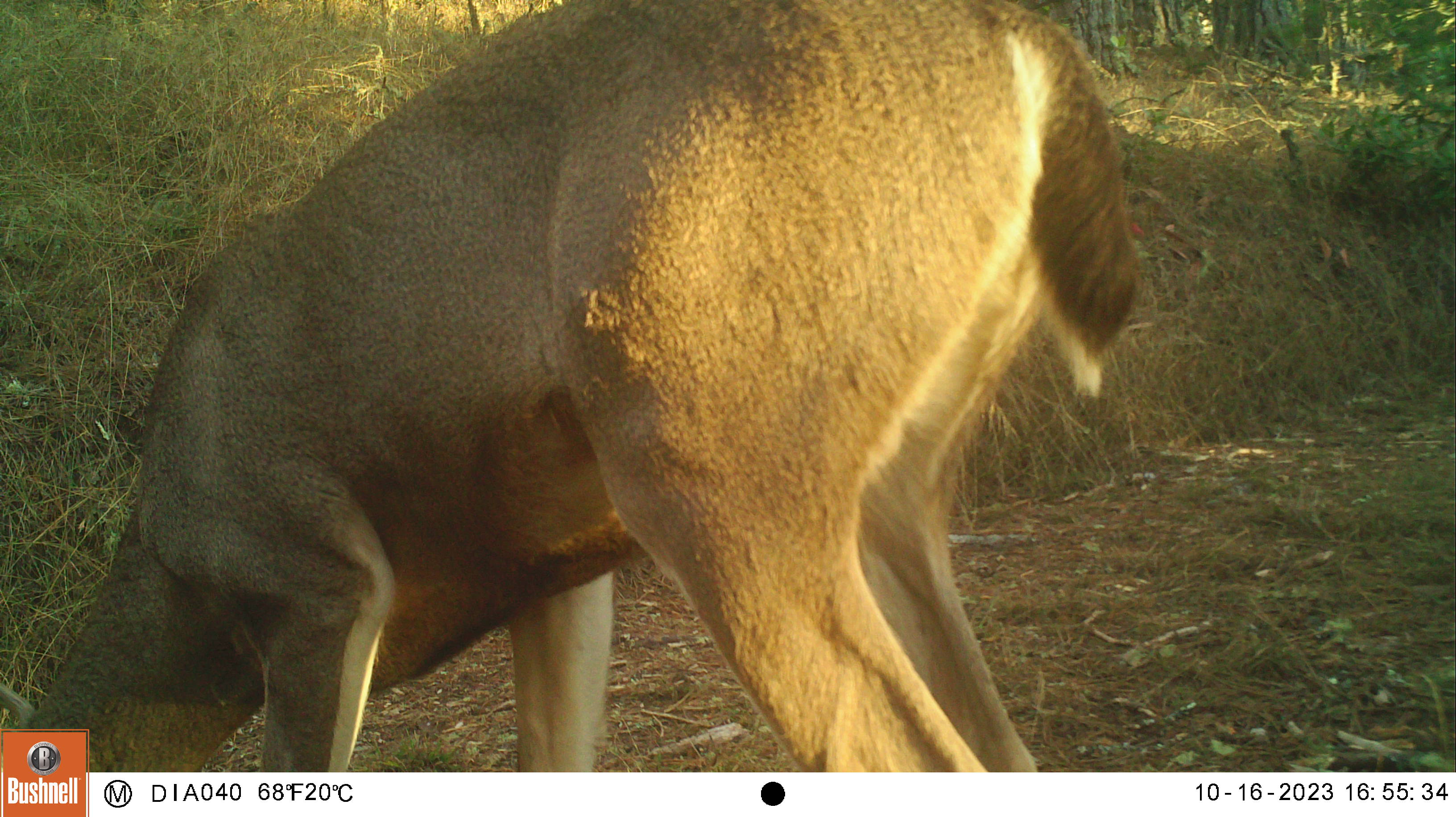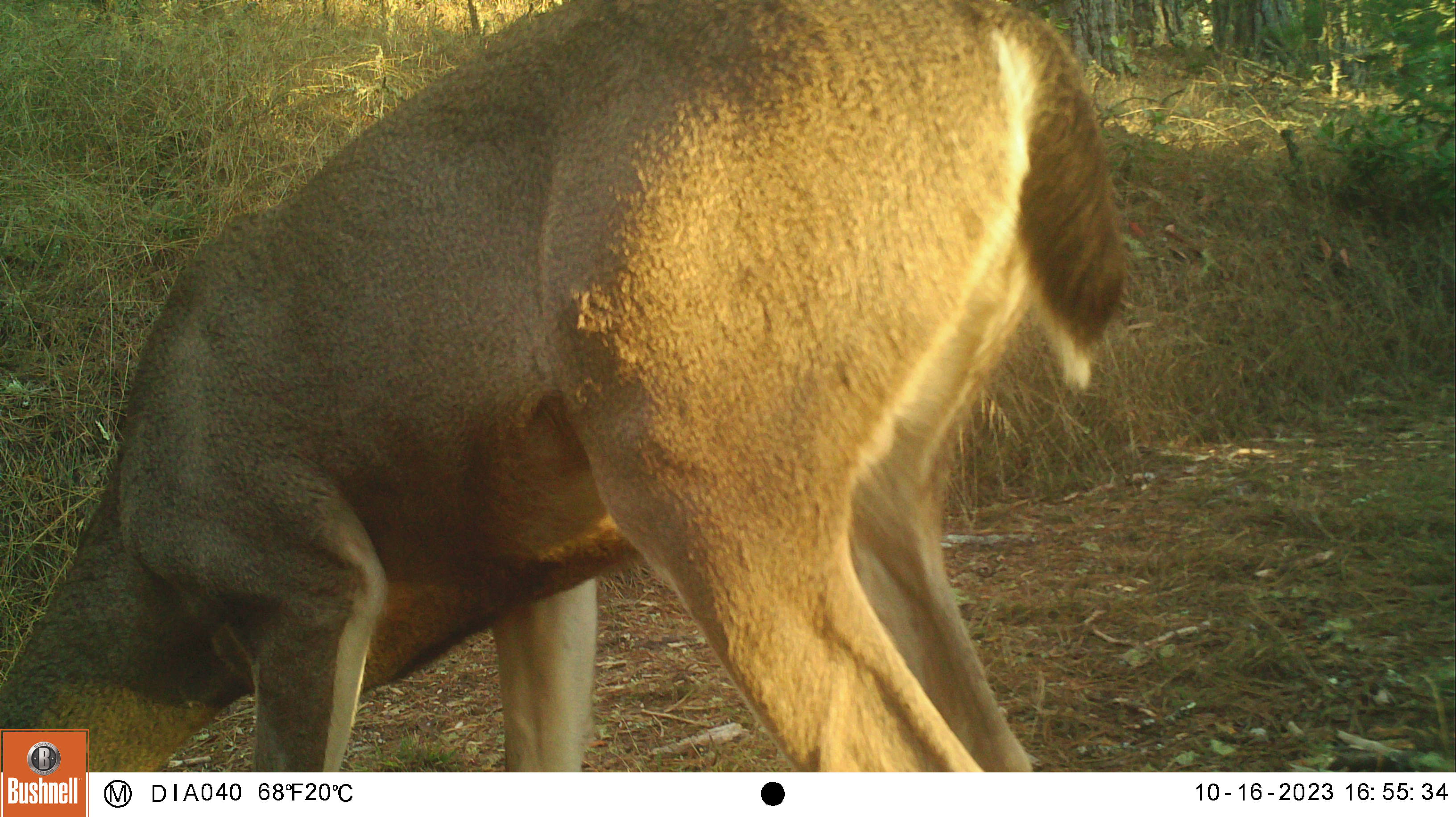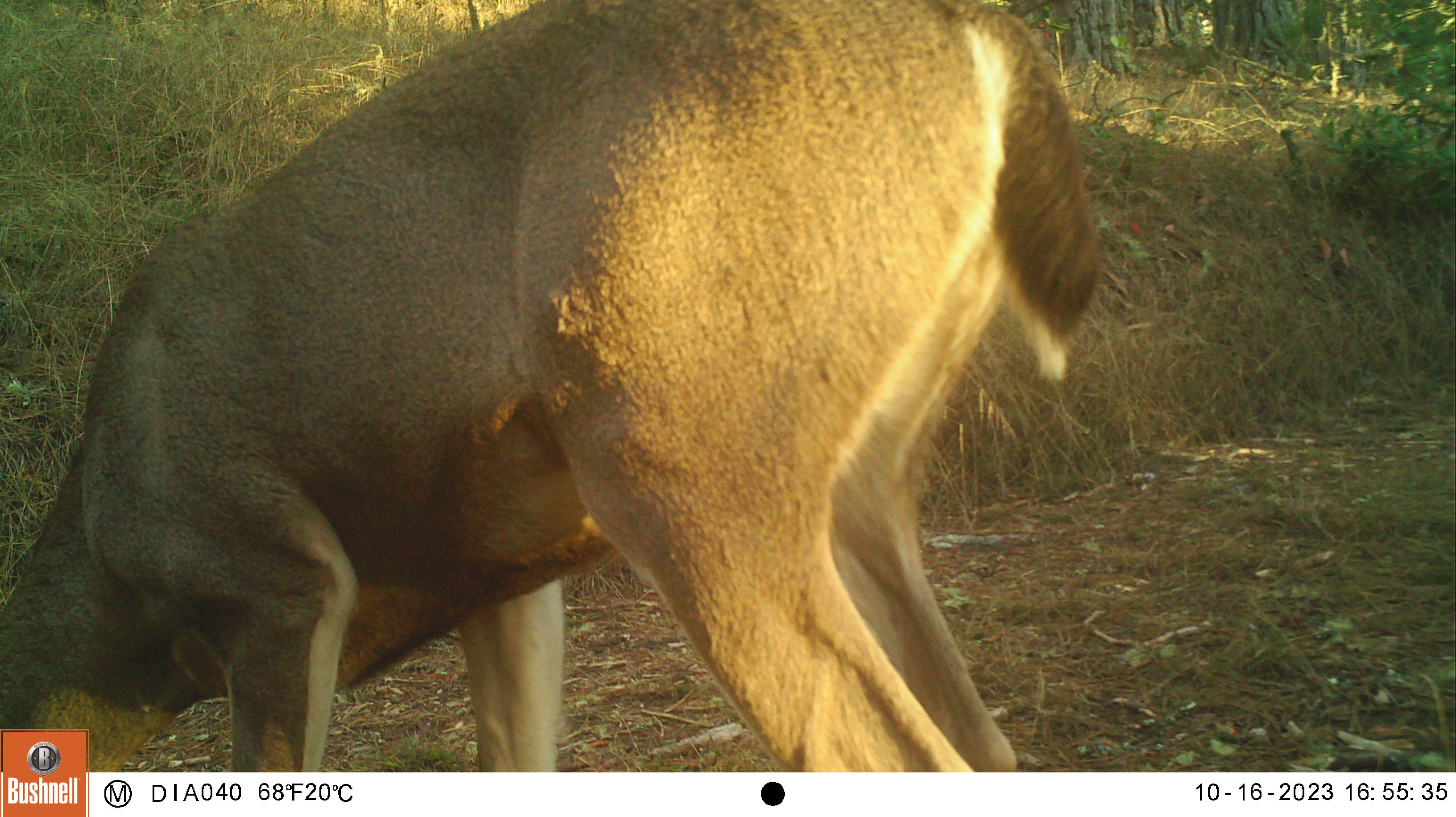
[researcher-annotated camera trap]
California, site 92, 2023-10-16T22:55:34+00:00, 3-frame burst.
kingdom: Animalia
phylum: Chordata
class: Mammalia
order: Artiodactyla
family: Cervidae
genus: Odocoileus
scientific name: Odocoileus hemionus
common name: mule deer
Mule deer (Odocoileus hemionus).